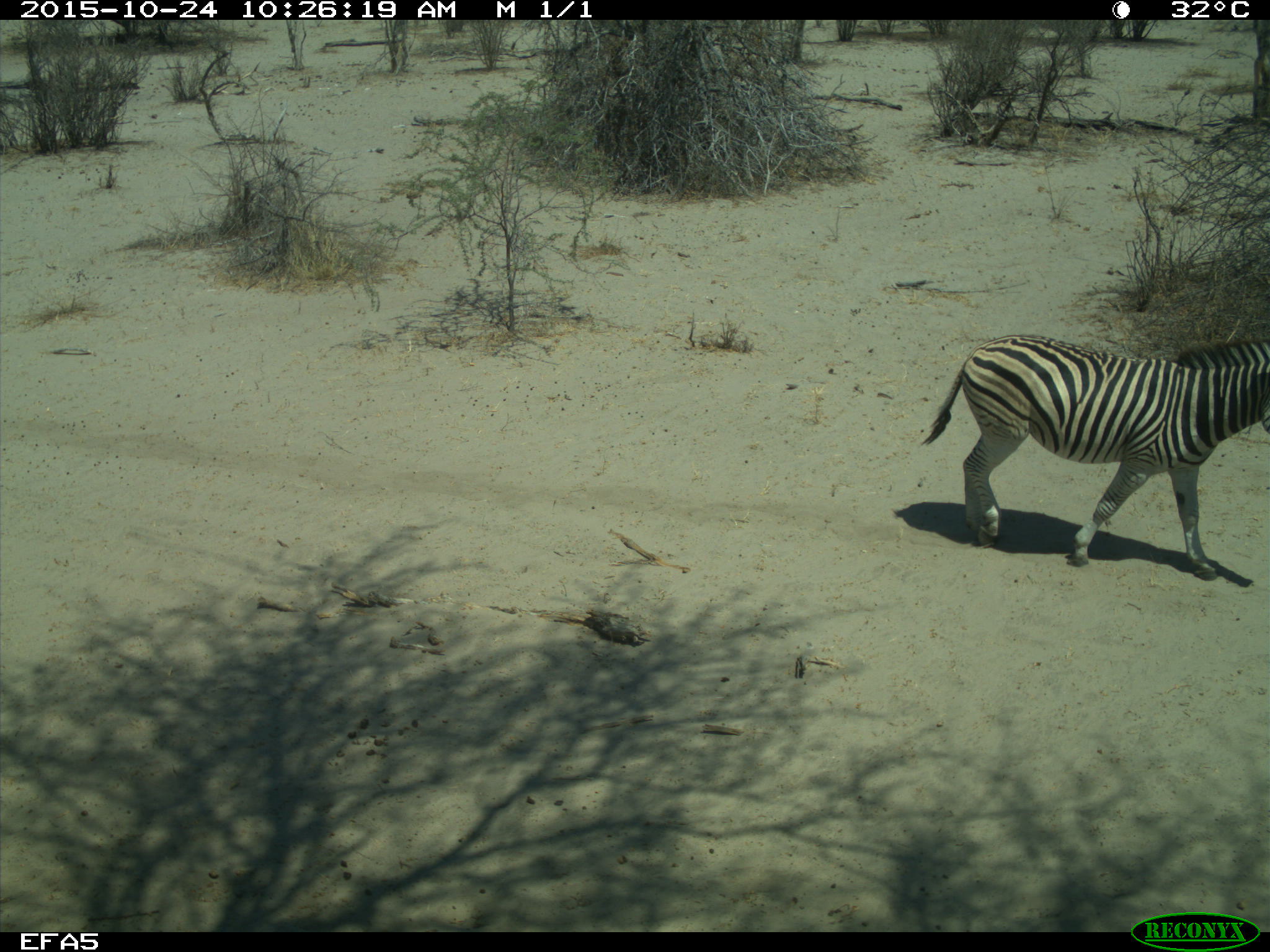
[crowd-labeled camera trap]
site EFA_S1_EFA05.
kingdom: Animalia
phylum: Chordata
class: Mammalia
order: Perissodactyla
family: Equidae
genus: Equus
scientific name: Equus quagga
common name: plains zebra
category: zebraplains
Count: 1.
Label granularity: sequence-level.